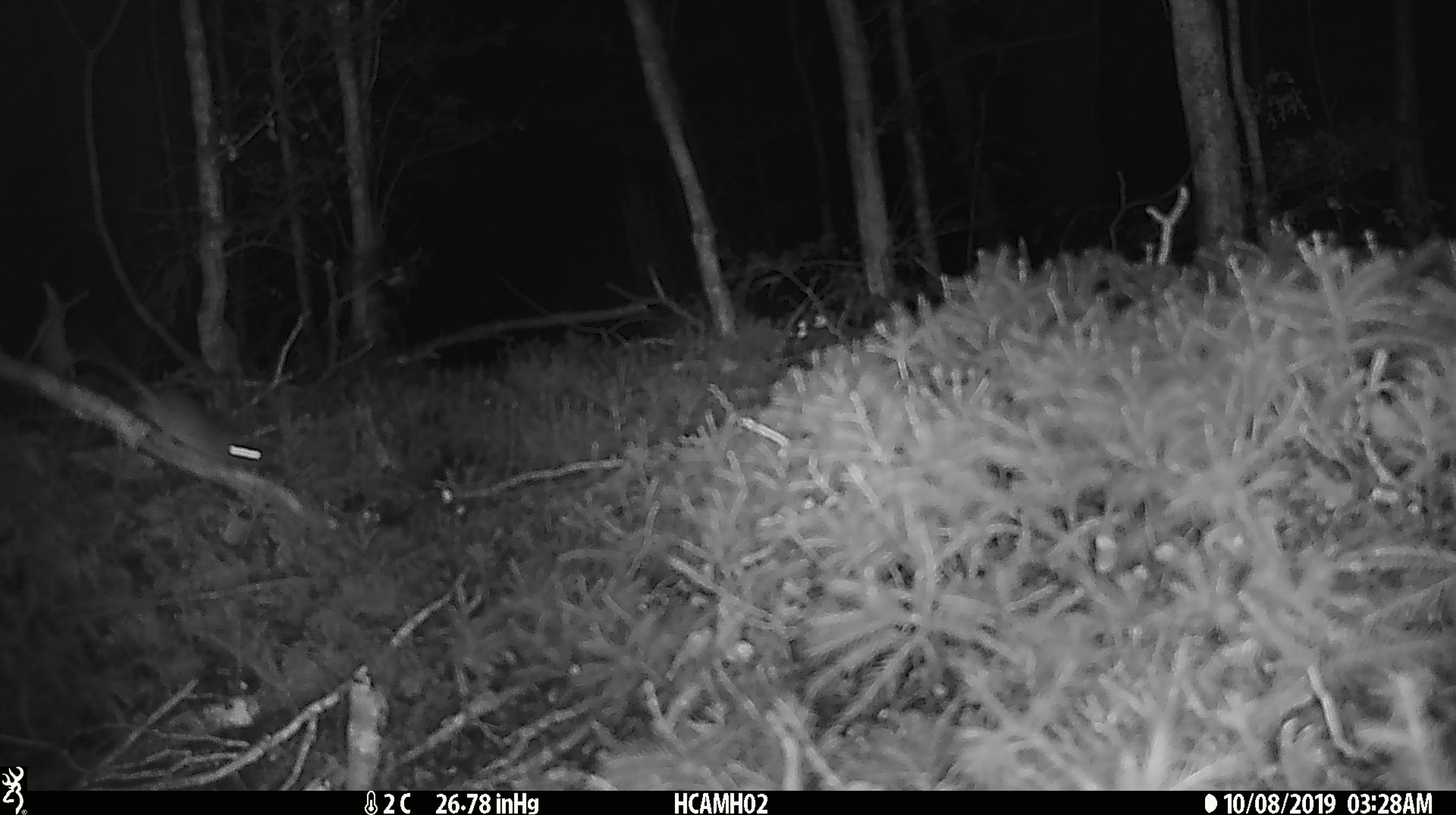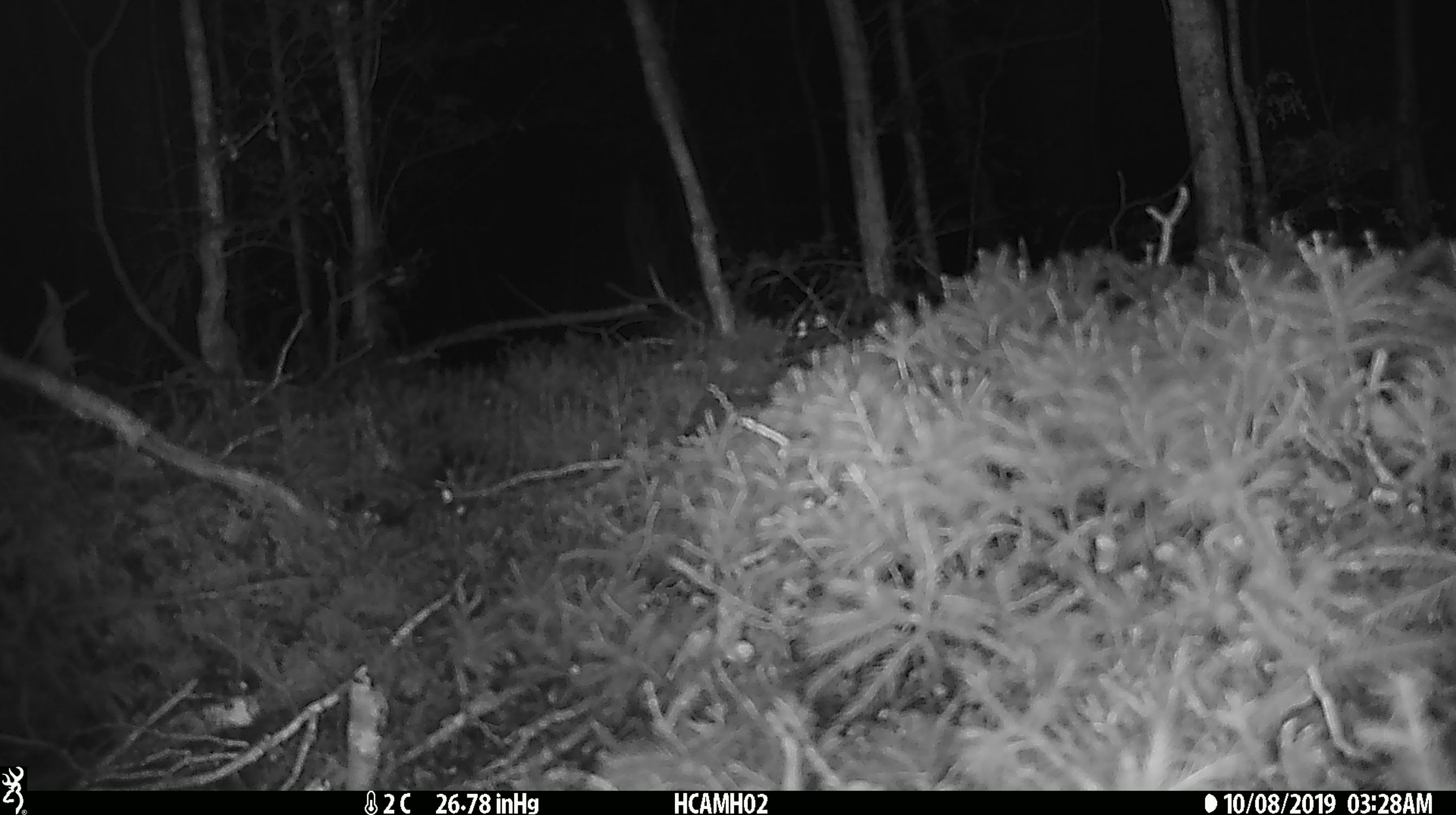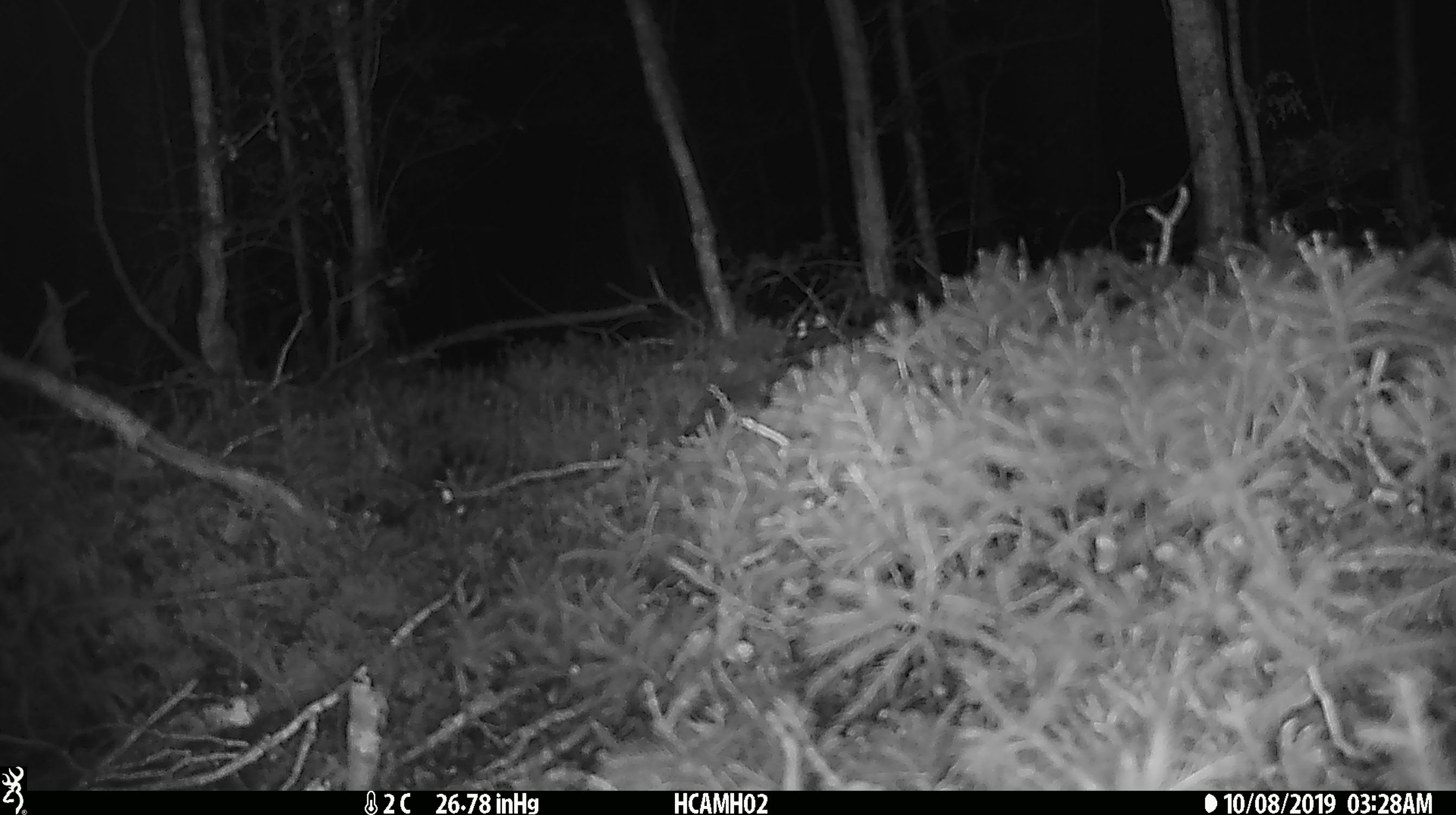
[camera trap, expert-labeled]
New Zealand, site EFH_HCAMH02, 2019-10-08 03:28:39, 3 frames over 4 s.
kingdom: Animalia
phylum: Chordata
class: Mammalia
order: Rodentia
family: Muridae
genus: Mus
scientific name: Mus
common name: mouse